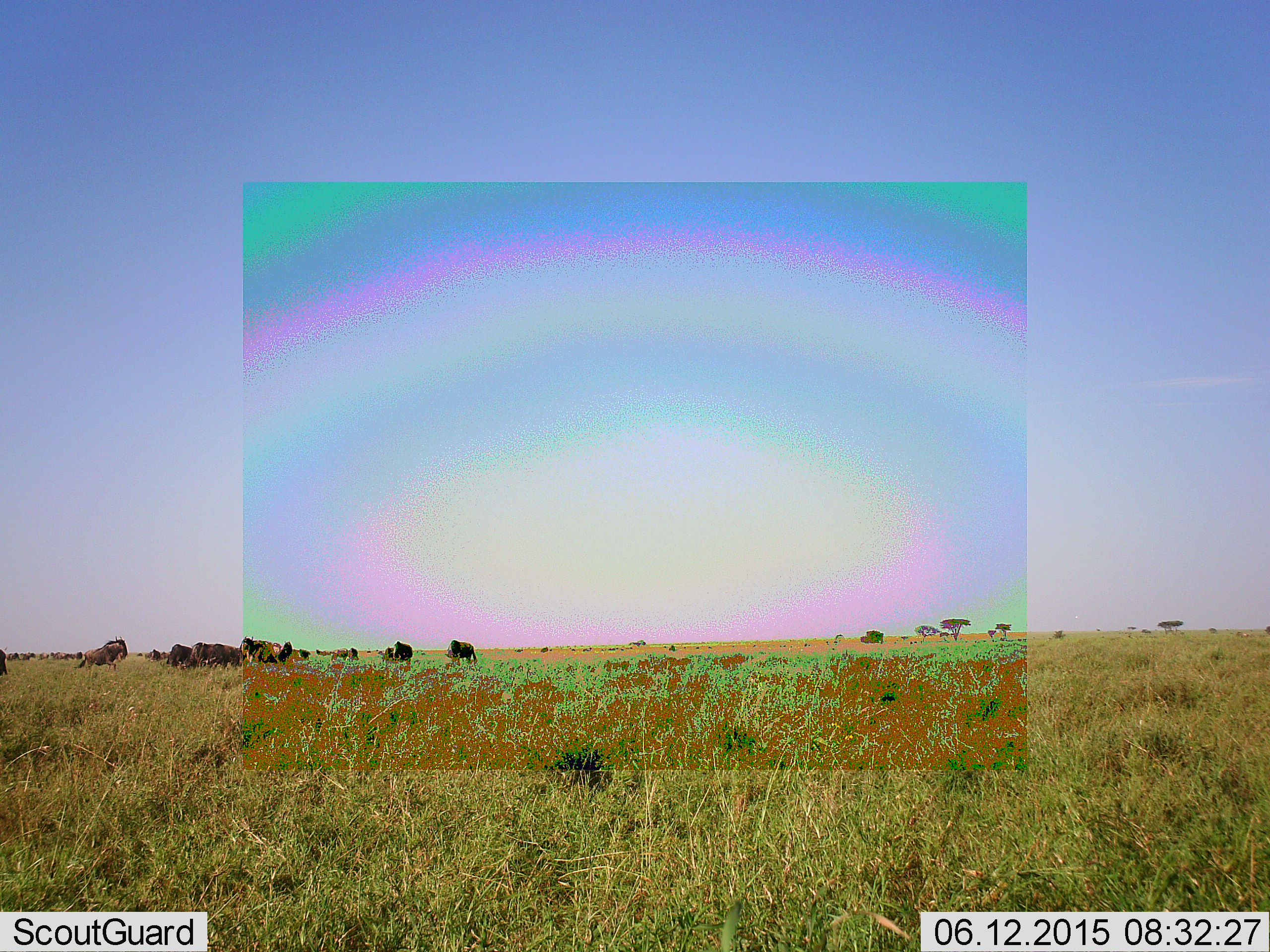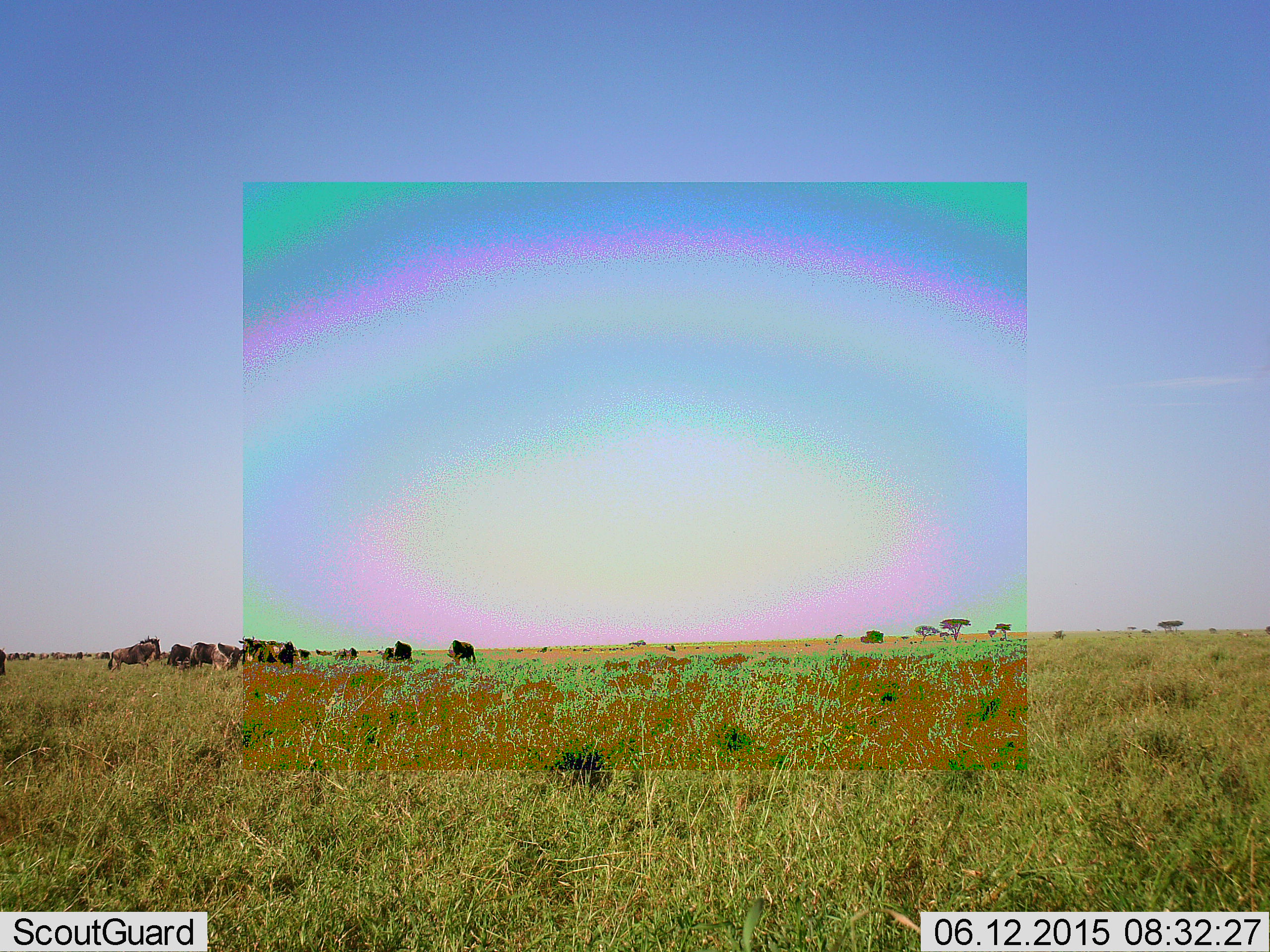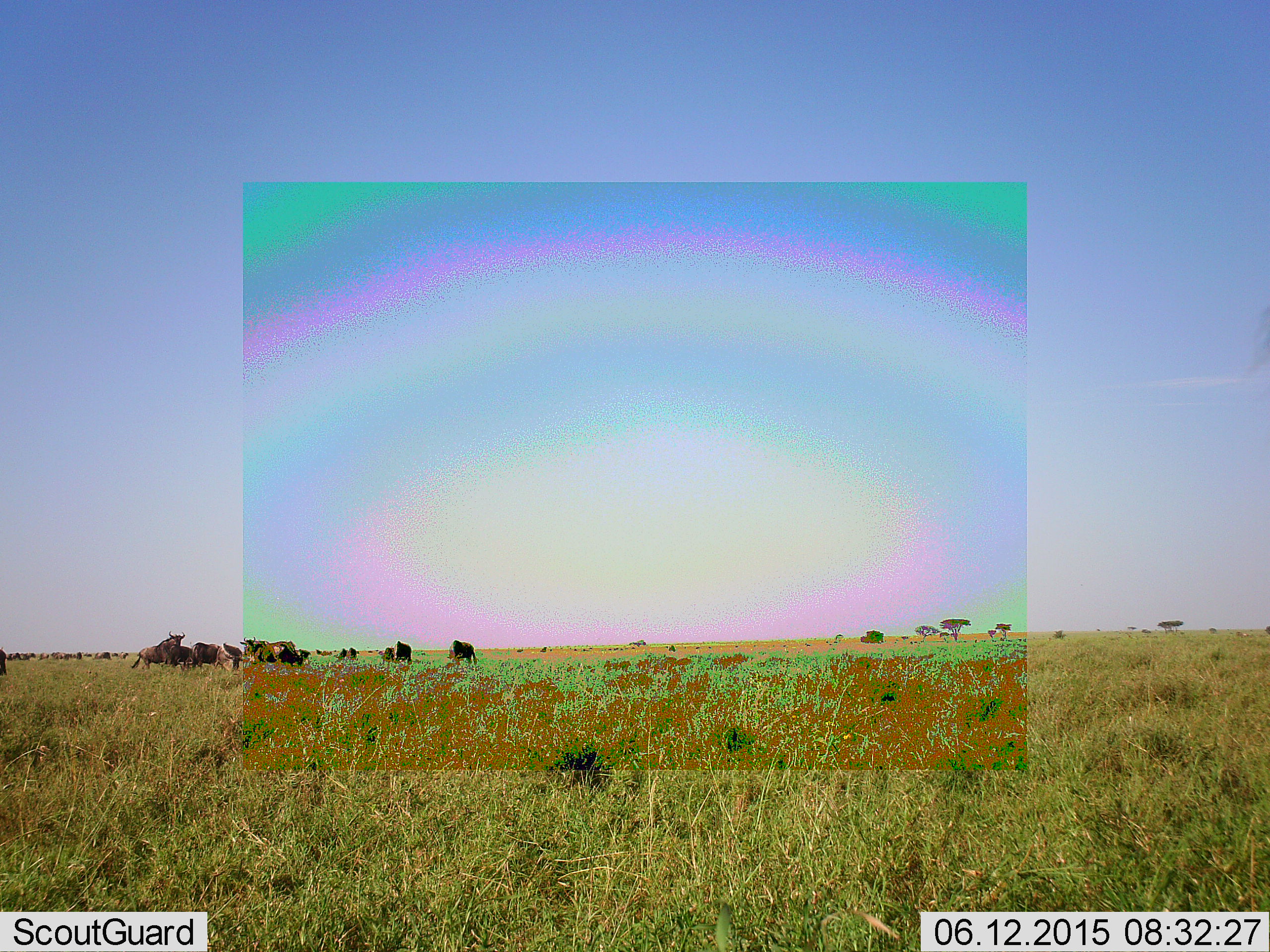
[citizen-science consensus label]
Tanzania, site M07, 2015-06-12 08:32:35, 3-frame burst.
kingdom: Animalia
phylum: Chordata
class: Mammalia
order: Artiodactyla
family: Bovidae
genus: Connochaetes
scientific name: Connochaetes taurinus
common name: blue wildebeest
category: wildebeest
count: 11-50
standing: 70%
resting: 0%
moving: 60%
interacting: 0%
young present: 0%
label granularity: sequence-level